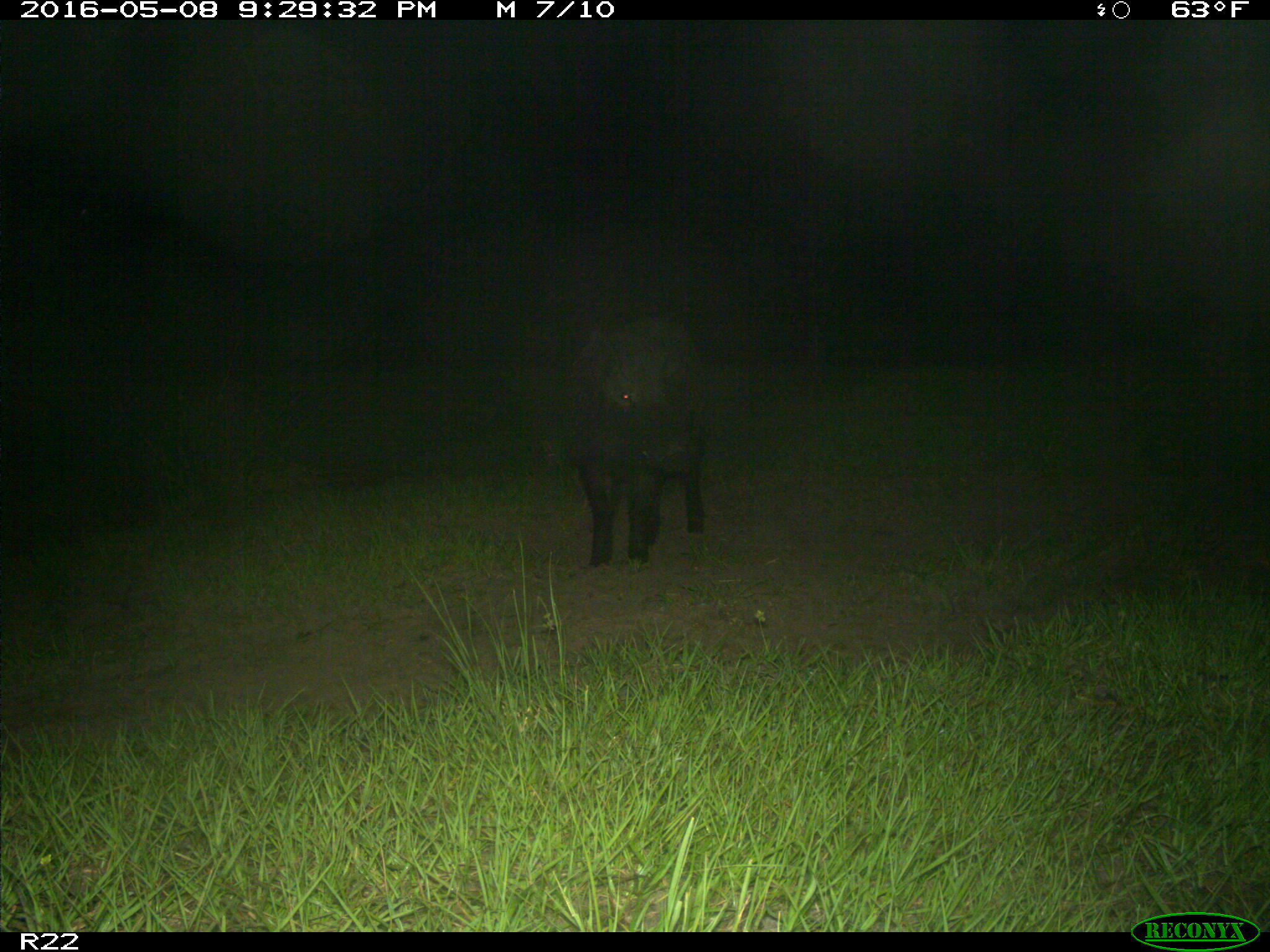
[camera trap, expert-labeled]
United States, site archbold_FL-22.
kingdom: Animalia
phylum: Chordata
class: Mammalia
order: Artiodactyla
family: Suidae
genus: Sus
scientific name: Sus scrofa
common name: wild boar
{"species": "Sus scrofa (wild boar)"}